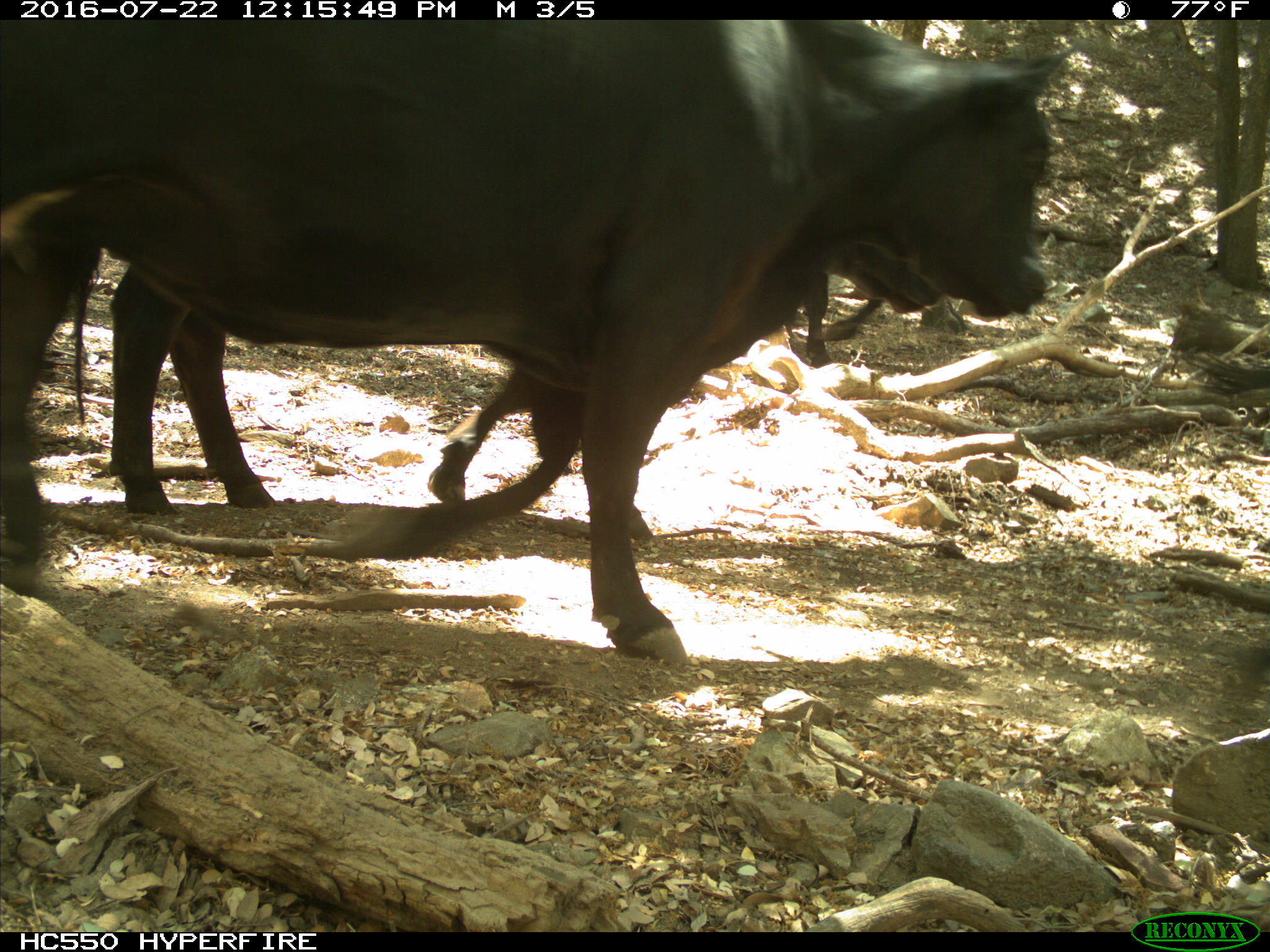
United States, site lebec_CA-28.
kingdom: Animalia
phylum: Chordata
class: Mammalia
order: Artiodactyla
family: Bovidae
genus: Bos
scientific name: Bos taurus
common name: domestic cow